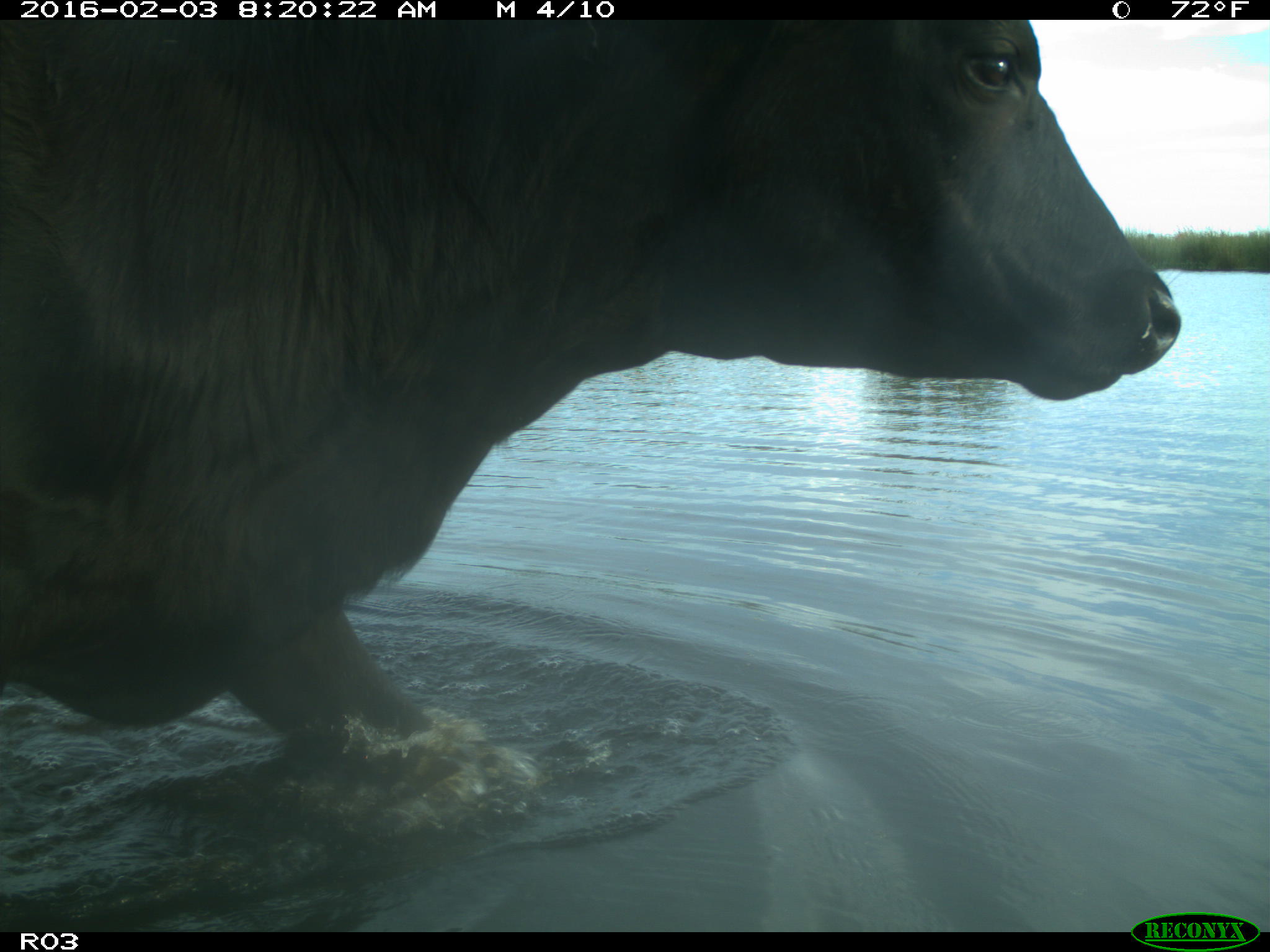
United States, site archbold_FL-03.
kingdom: Animalia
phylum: Chordata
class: Mammalia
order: Artiodactyla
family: Bovidae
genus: Bos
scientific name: Bos taurus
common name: domestic cow